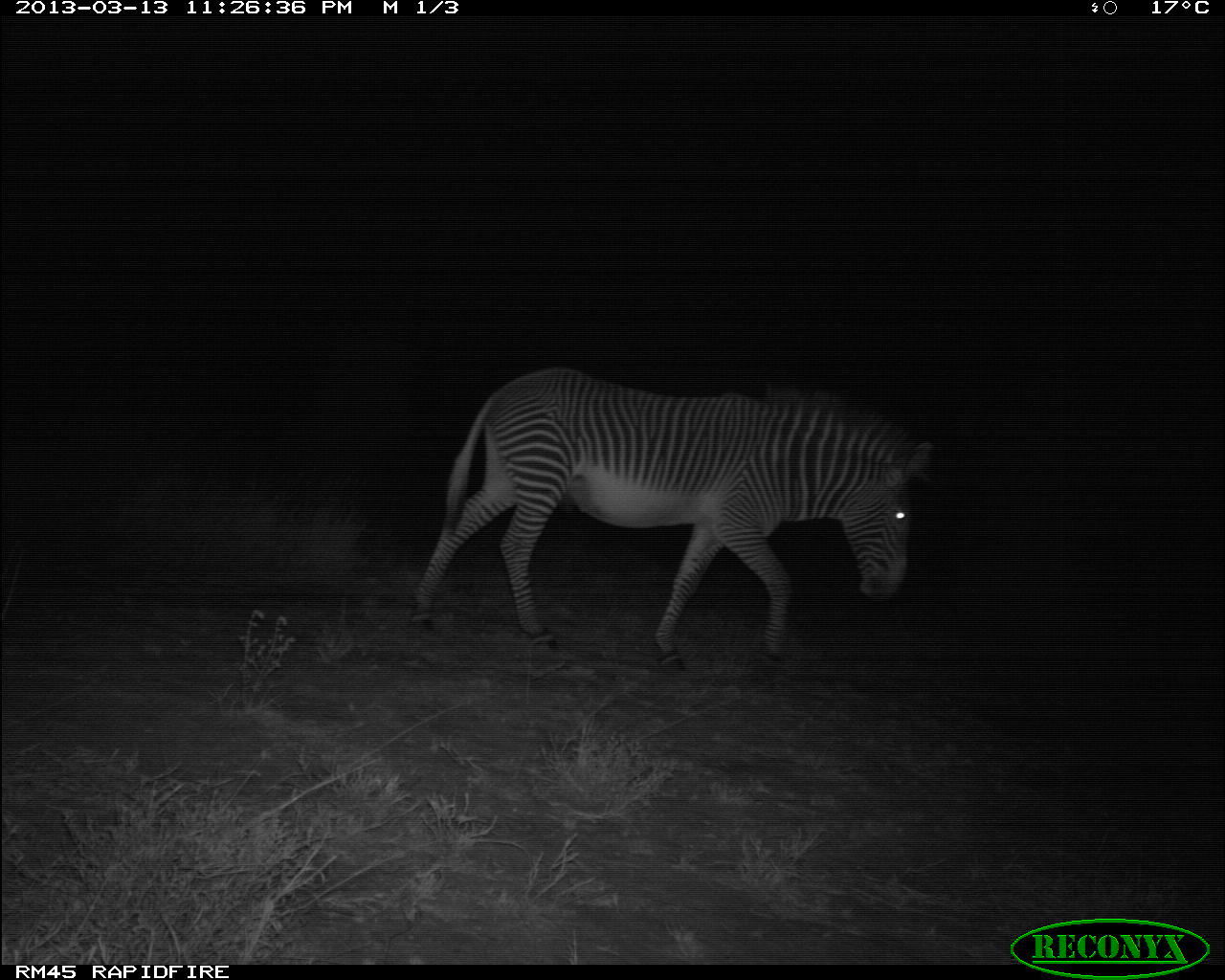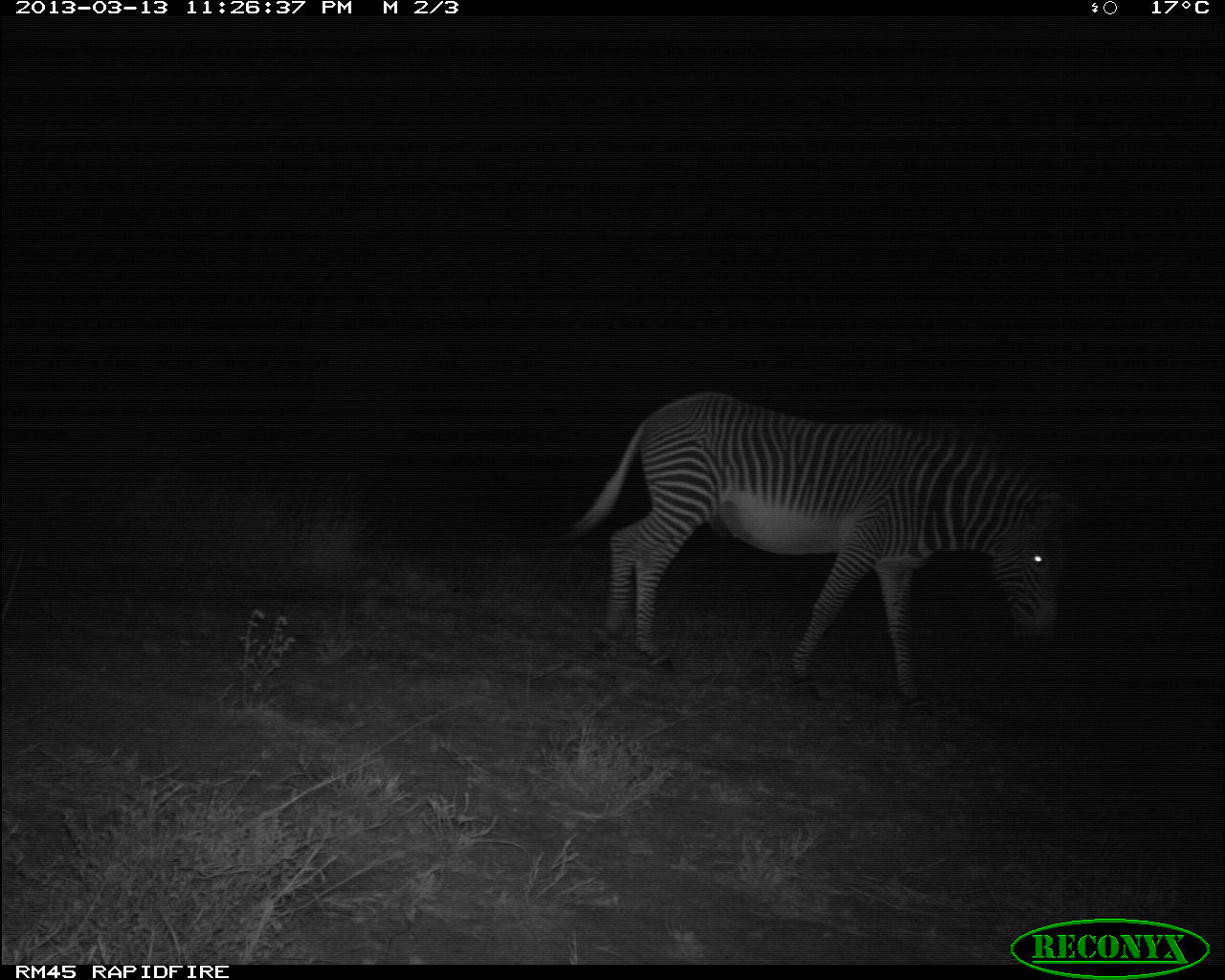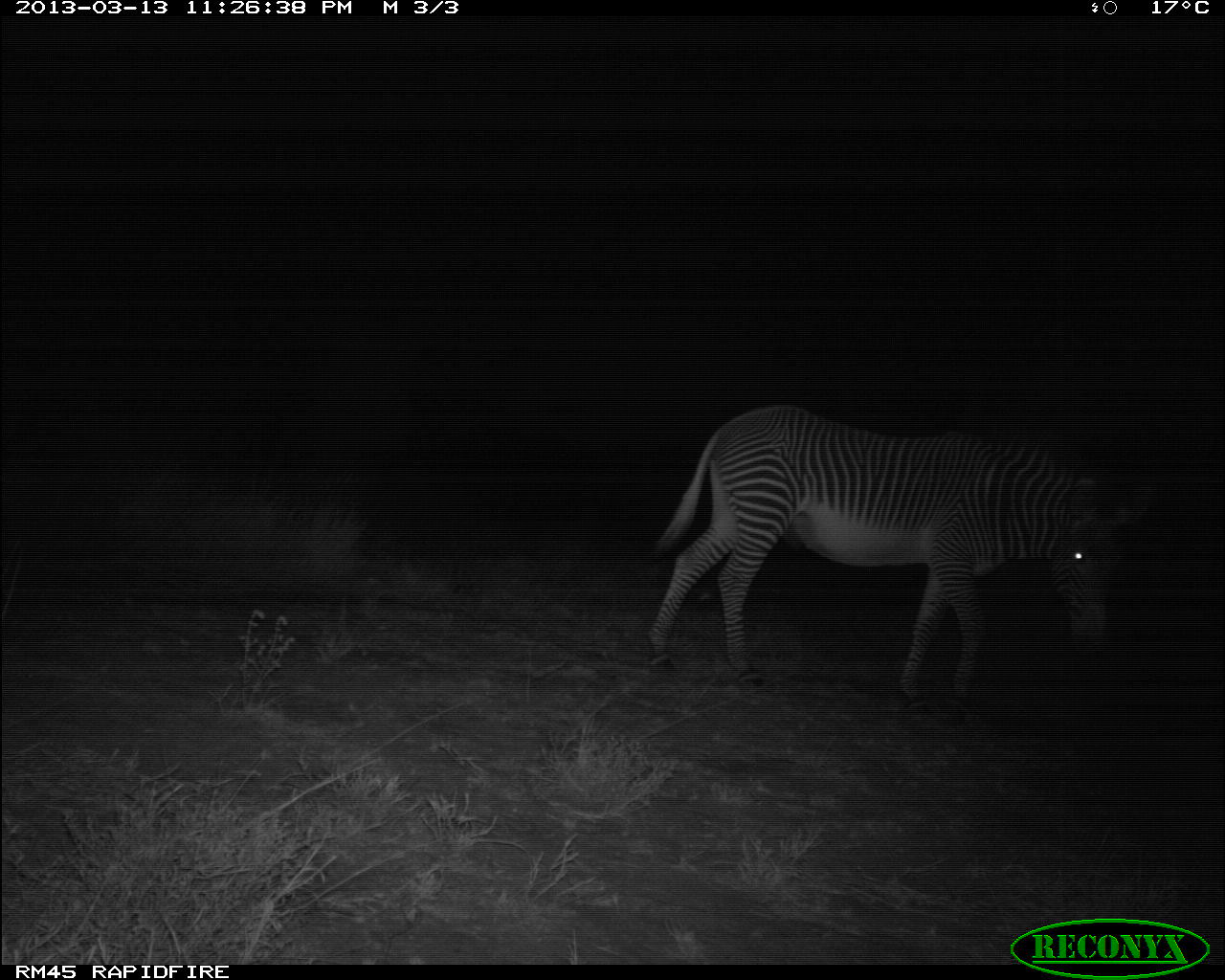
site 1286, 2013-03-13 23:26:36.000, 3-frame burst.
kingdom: Animalia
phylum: Chordata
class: Mammalia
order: Perissodactyla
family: Equidae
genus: Equus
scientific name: Equus grevyi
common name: grévy's zebra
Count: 1.